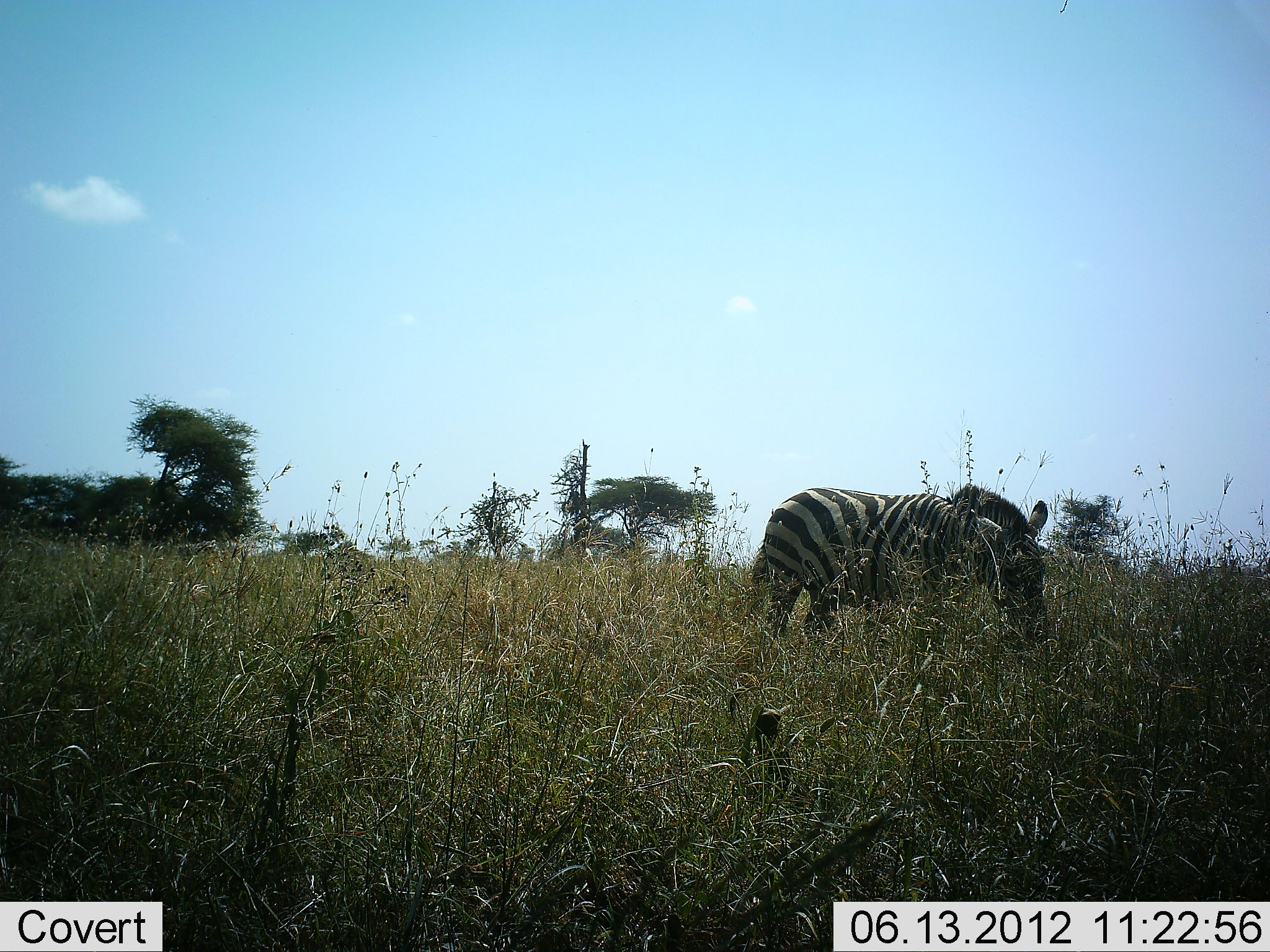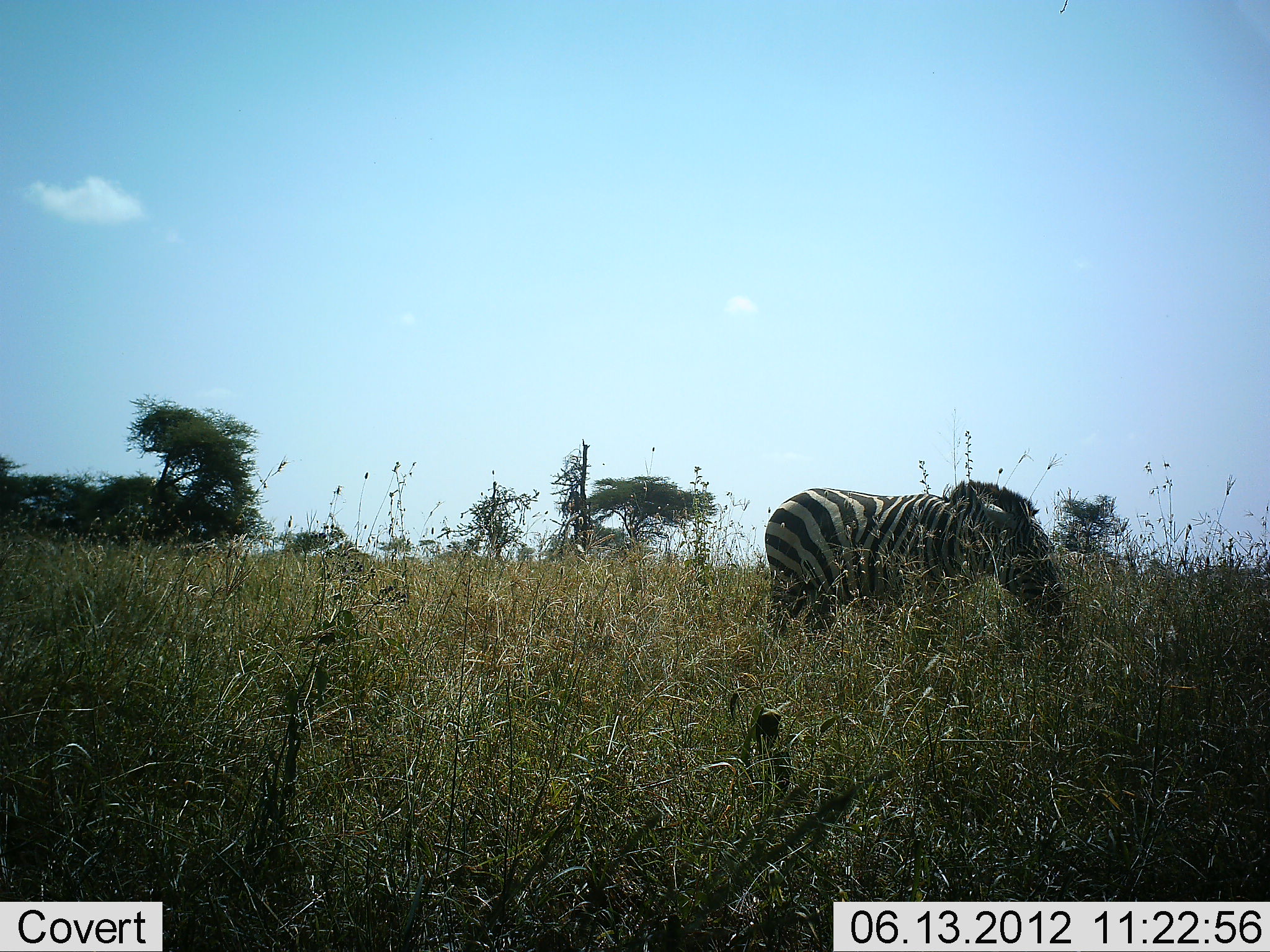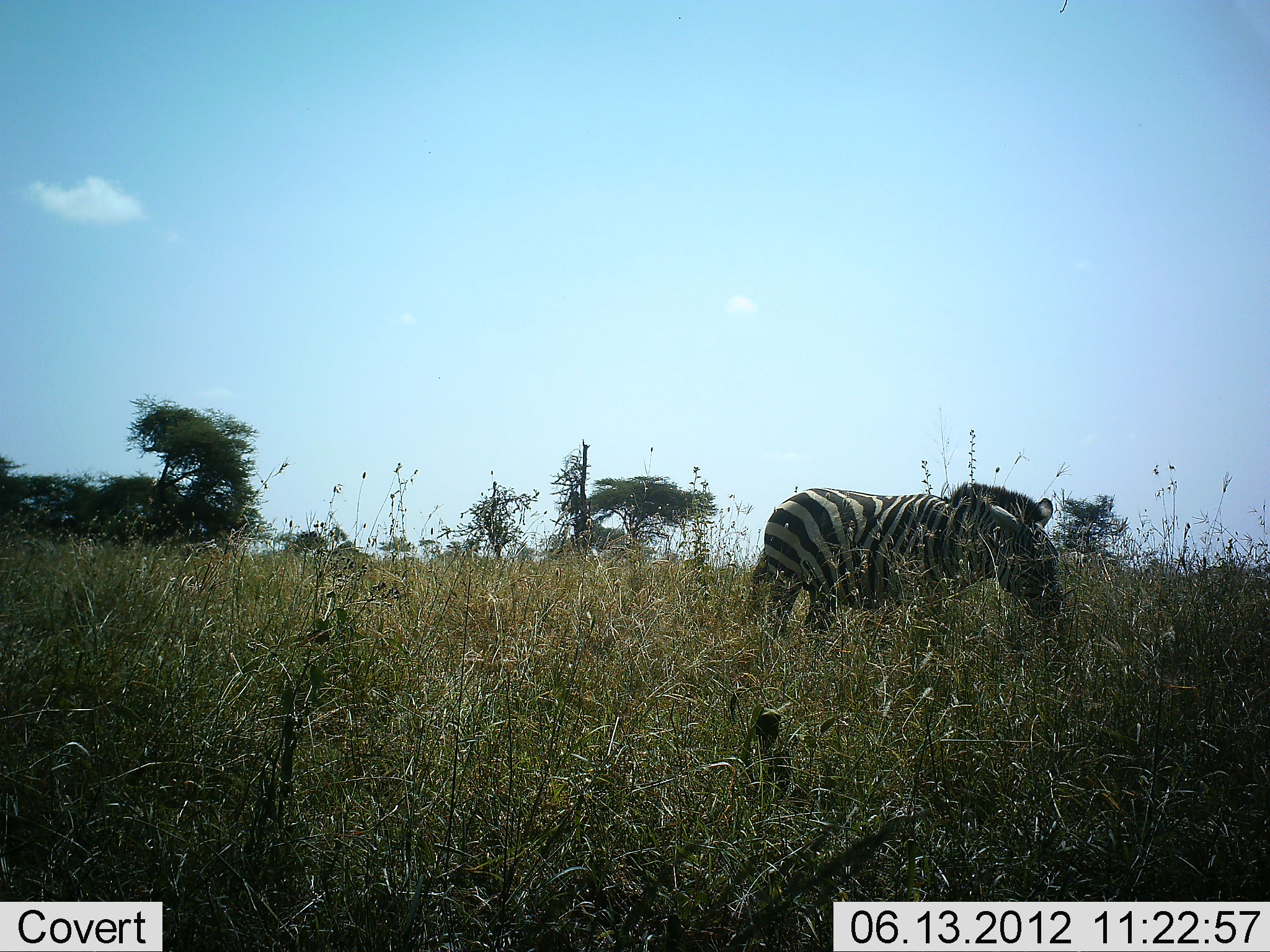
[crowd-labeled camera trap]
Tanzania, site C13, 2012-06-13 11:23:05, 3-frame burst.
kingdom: Animalia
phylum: Chordata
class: Mammalia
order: Perissodactyla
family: Equidae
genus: Equus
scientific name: Equus quagga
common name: plains zebra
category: zebra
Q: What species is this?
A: Zebra (plains zebra) (Equus quagga).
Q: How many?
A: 1.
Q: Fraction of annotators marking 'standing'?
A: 20%.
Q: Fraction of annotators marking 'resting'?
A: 0%.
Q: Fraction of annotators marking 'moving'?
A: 0%.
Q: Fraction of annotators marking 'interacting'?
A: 0%.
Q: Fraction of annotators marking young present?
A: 0%.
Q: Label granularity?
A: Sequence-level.